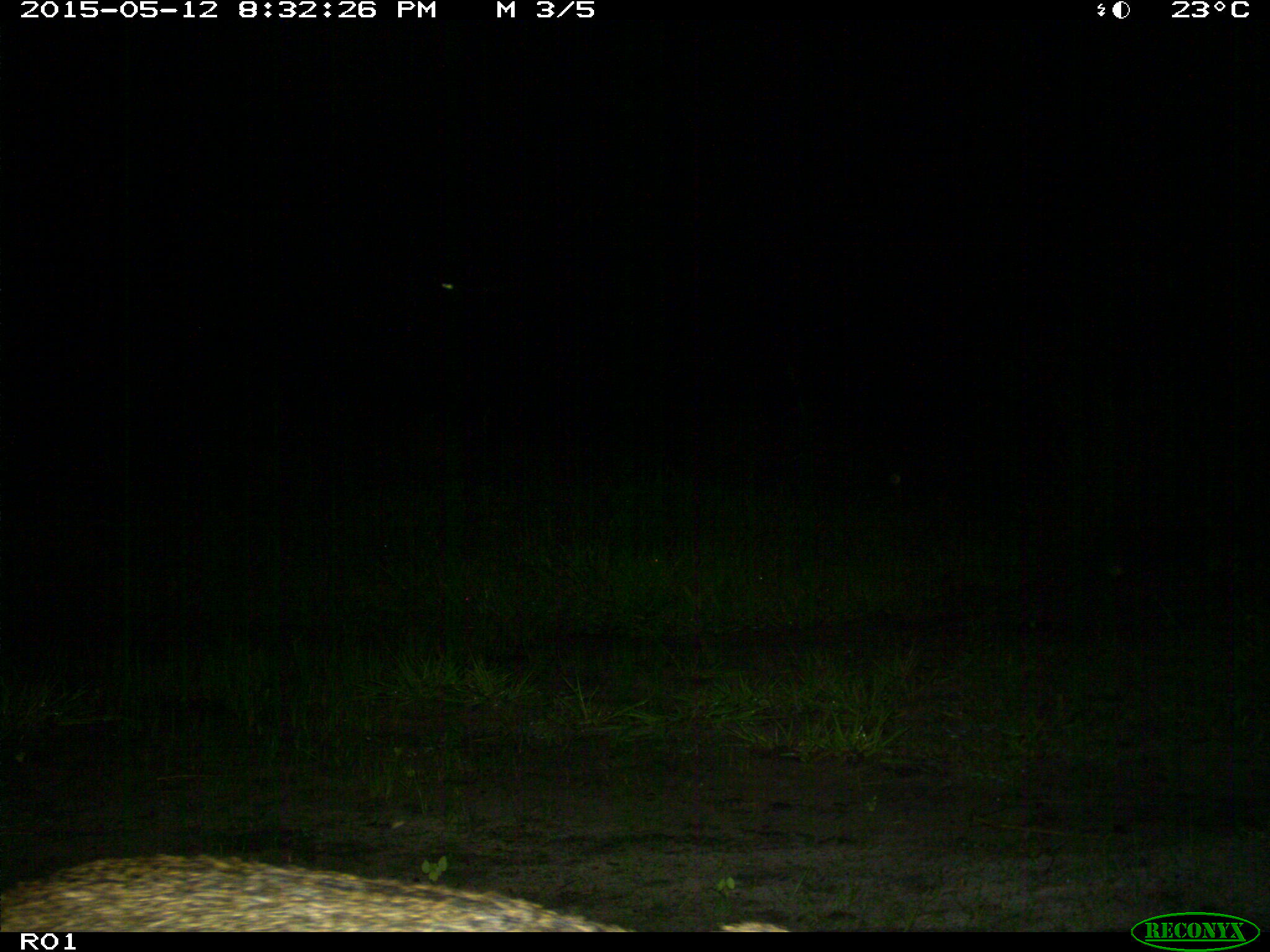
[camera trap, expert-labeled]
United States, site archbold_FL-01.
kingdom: Animalia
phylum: Chordata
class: Mammalia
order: Carnivora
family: Felidae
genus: Lynx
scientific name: Lynx rufus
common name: bobcat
Lynx rufus (bobcat).